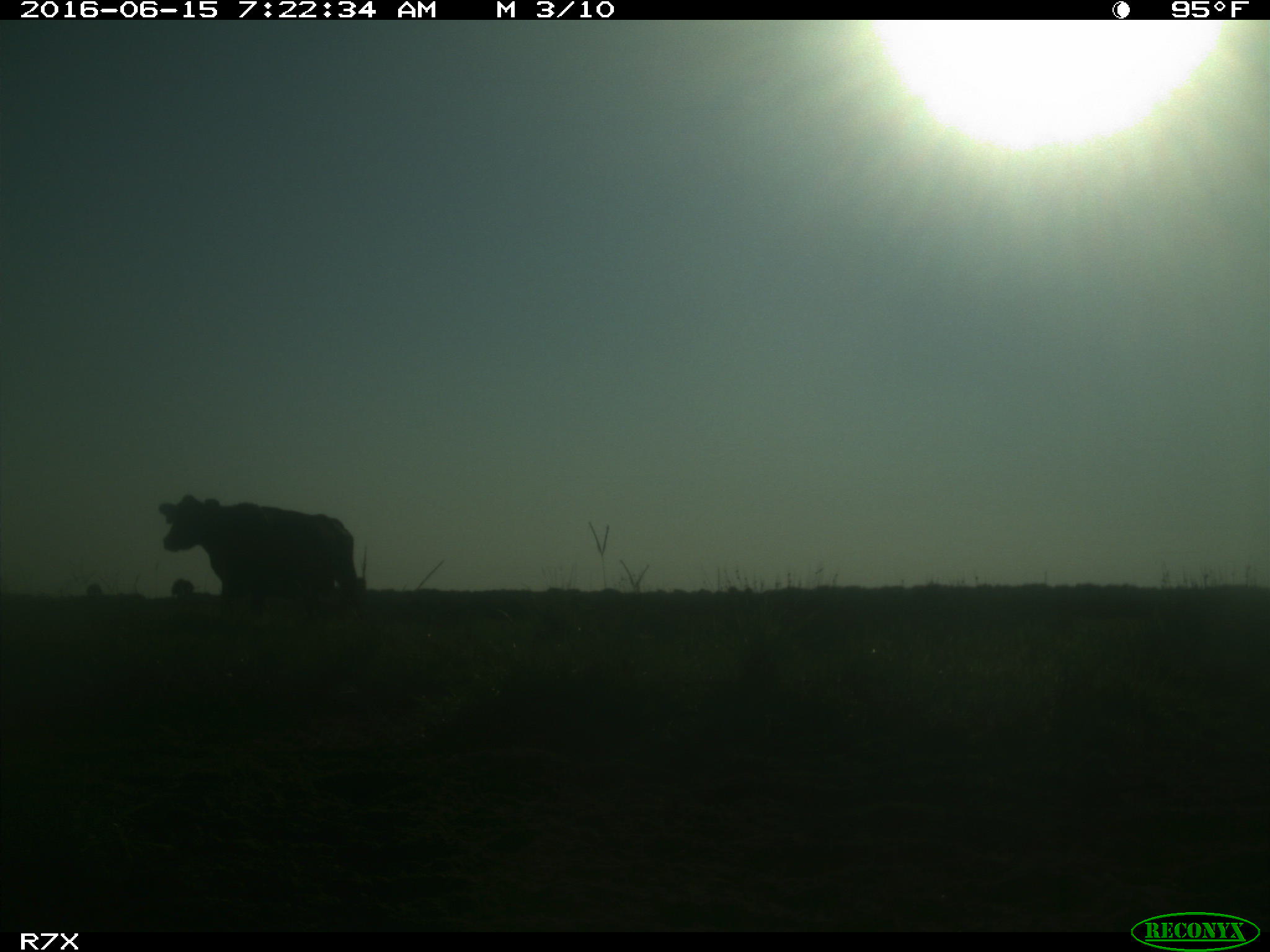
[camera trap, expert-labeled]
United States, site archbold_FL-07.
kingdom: Animalia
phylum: Chordata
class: Mammalia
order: Artiodactyla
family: Bovidae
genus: Bos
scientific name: Bos taurus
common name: domestic cow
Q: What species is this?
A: Bos taurus (domestic cow).